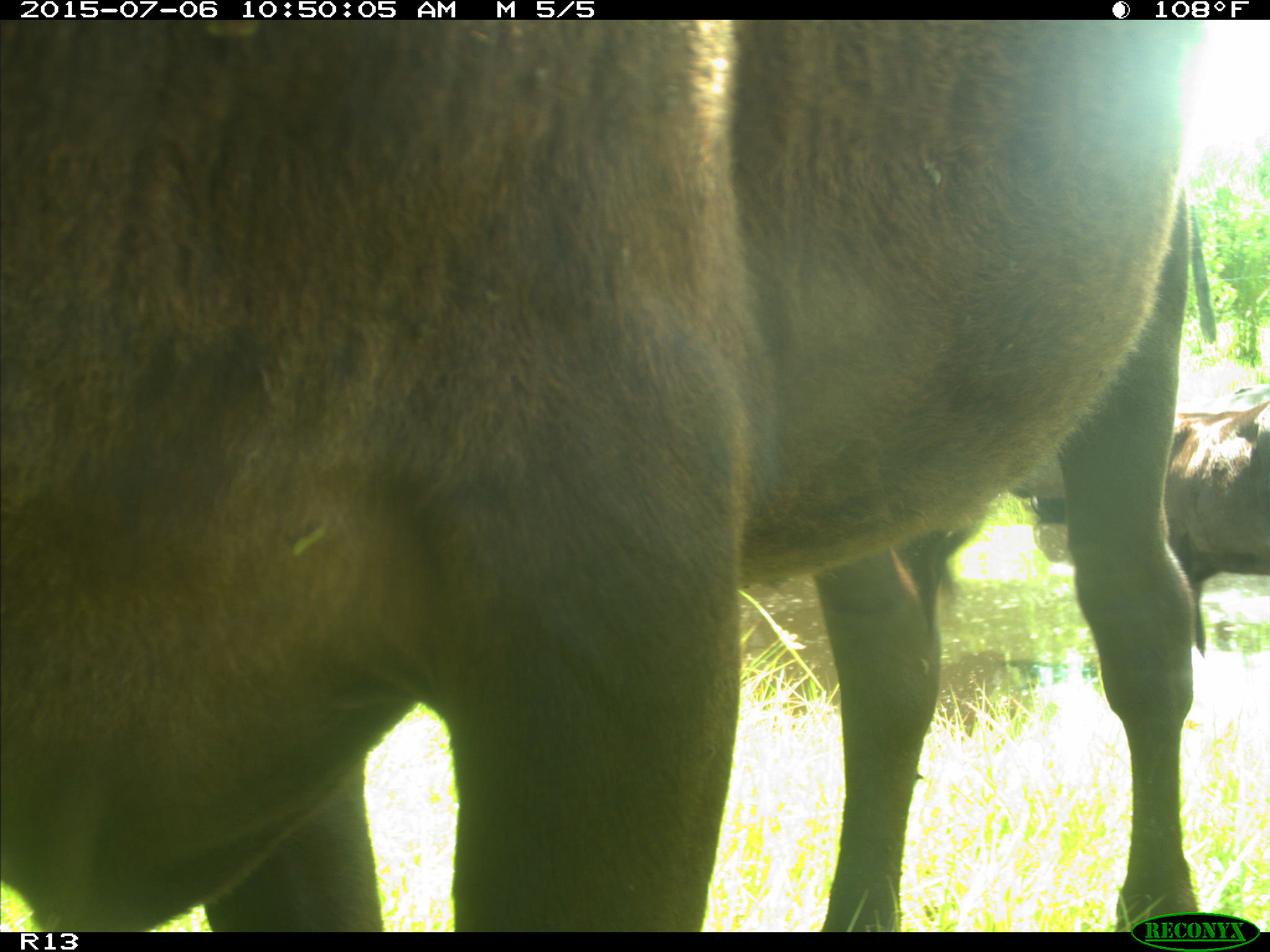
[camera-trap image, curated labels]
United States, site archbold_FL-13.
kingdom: Animalia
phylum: Chordata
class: Mammalia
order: Artiodactyla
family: Bovidae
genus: Bos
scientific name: Bos taurus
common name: domestic cow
Bos taurus (domestic cow).